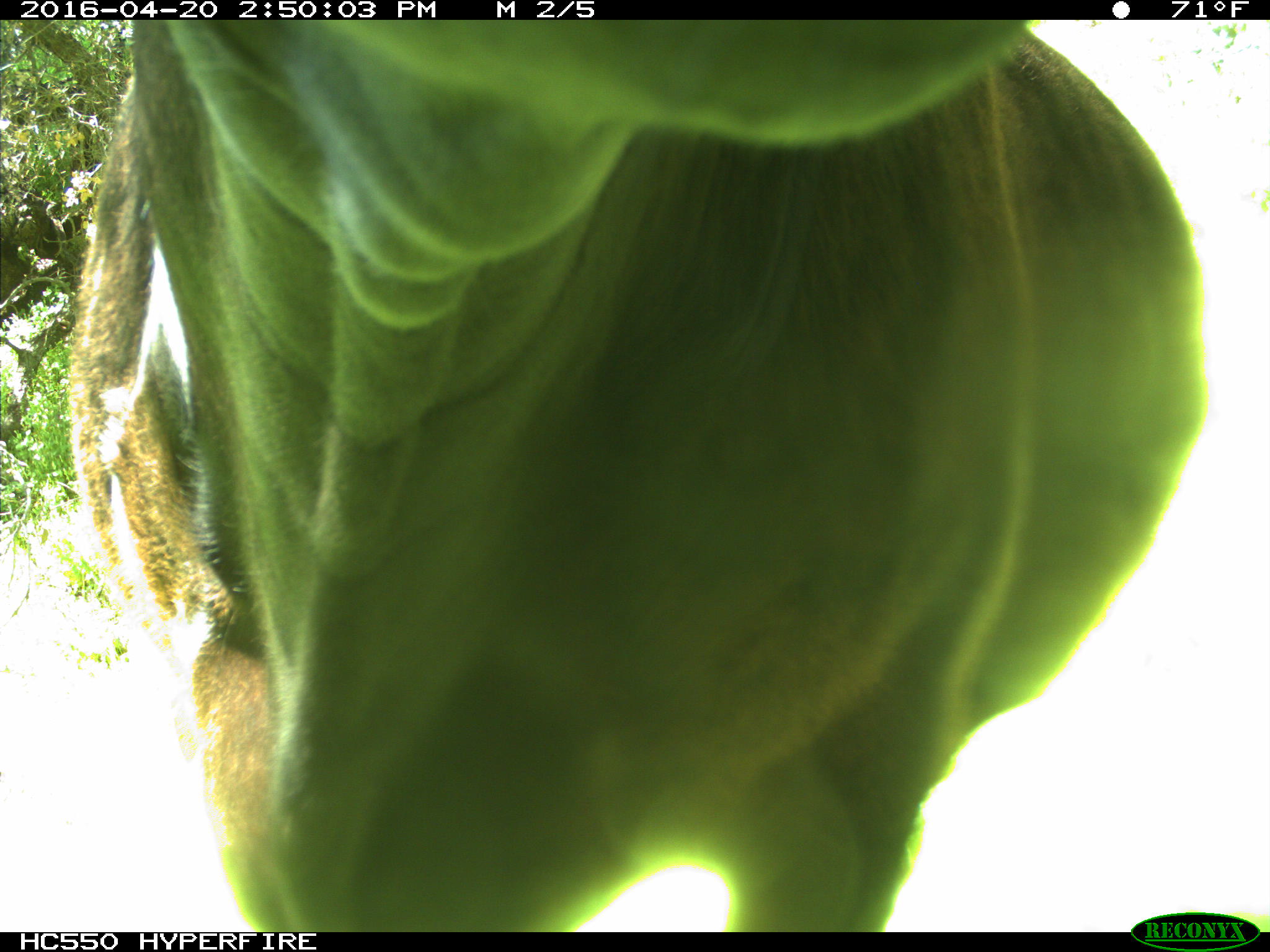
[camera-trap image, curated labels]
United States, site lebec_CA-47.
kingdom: Animalia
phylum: Chordata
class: Mammalia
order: Artiodactyla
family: Bovidae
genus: Bos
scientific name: Bos taurus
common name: domestic cow